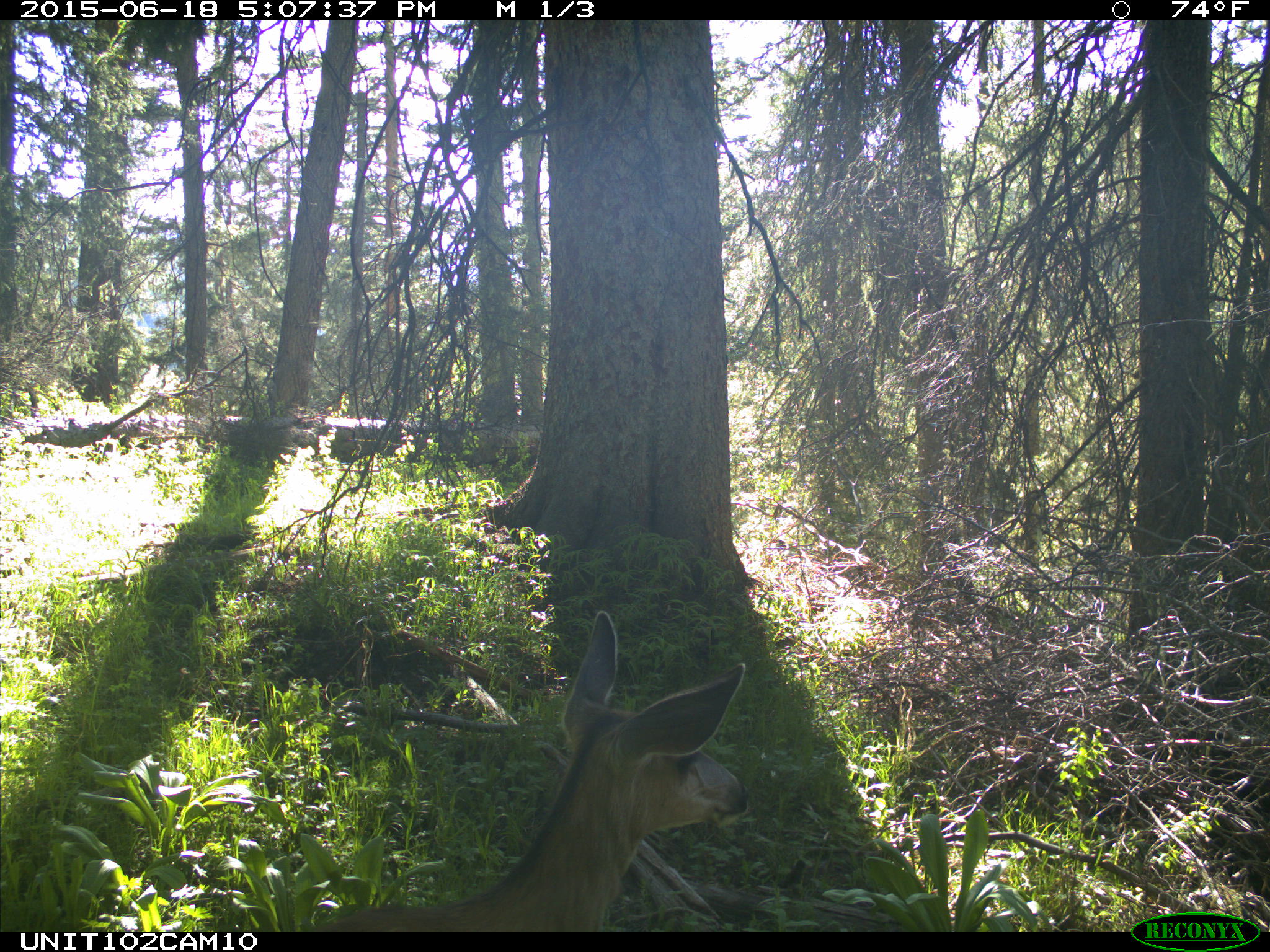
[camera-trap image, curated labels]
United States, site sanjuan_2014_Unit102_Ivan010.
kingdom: Animalia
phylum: Chordata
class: Mammalia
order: Artiodactyla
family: Cervidae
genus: Odocoileus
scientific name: Odocoileus hemionus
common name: mule deer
Odocoileus hemionus (mule deer).